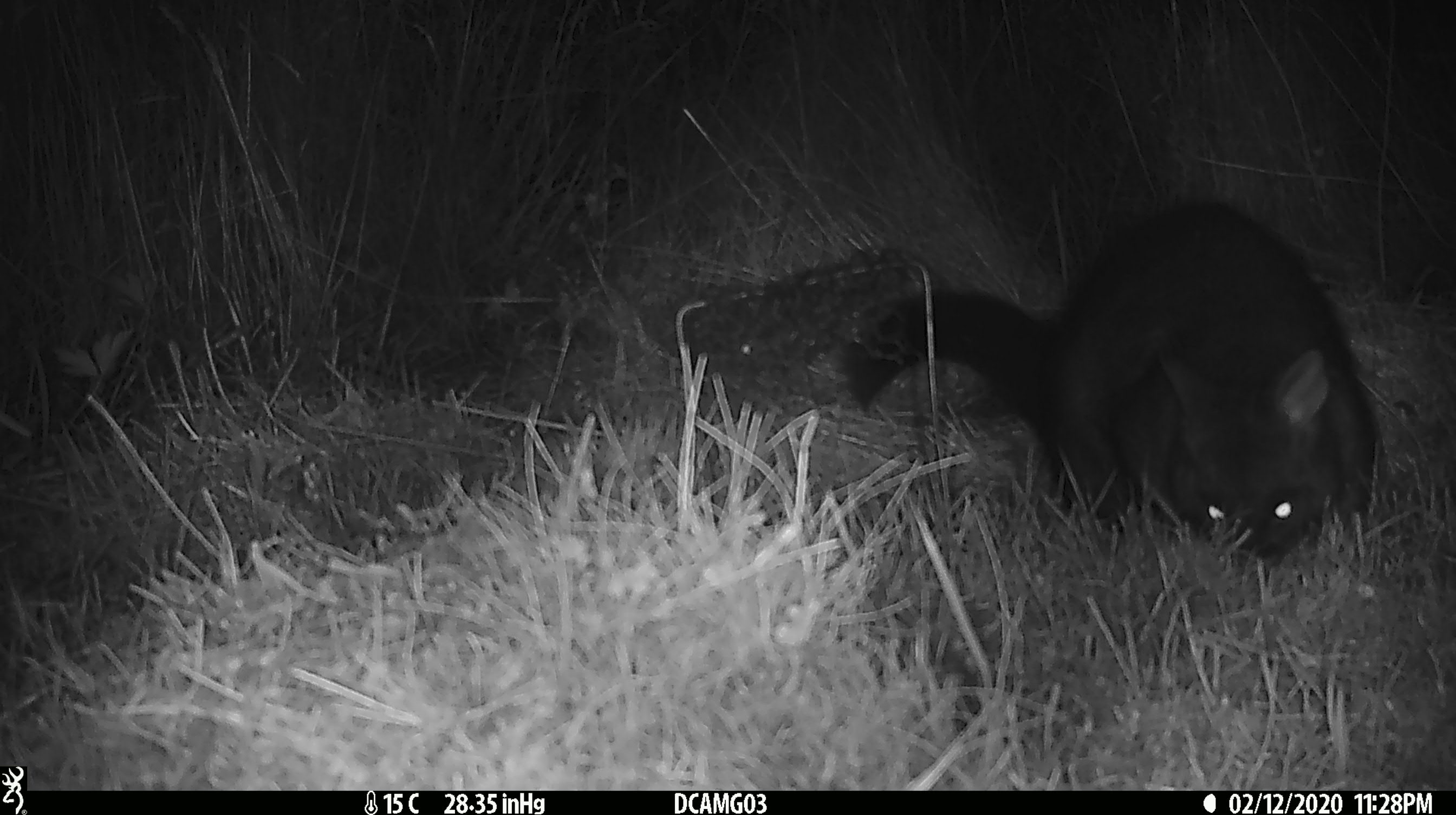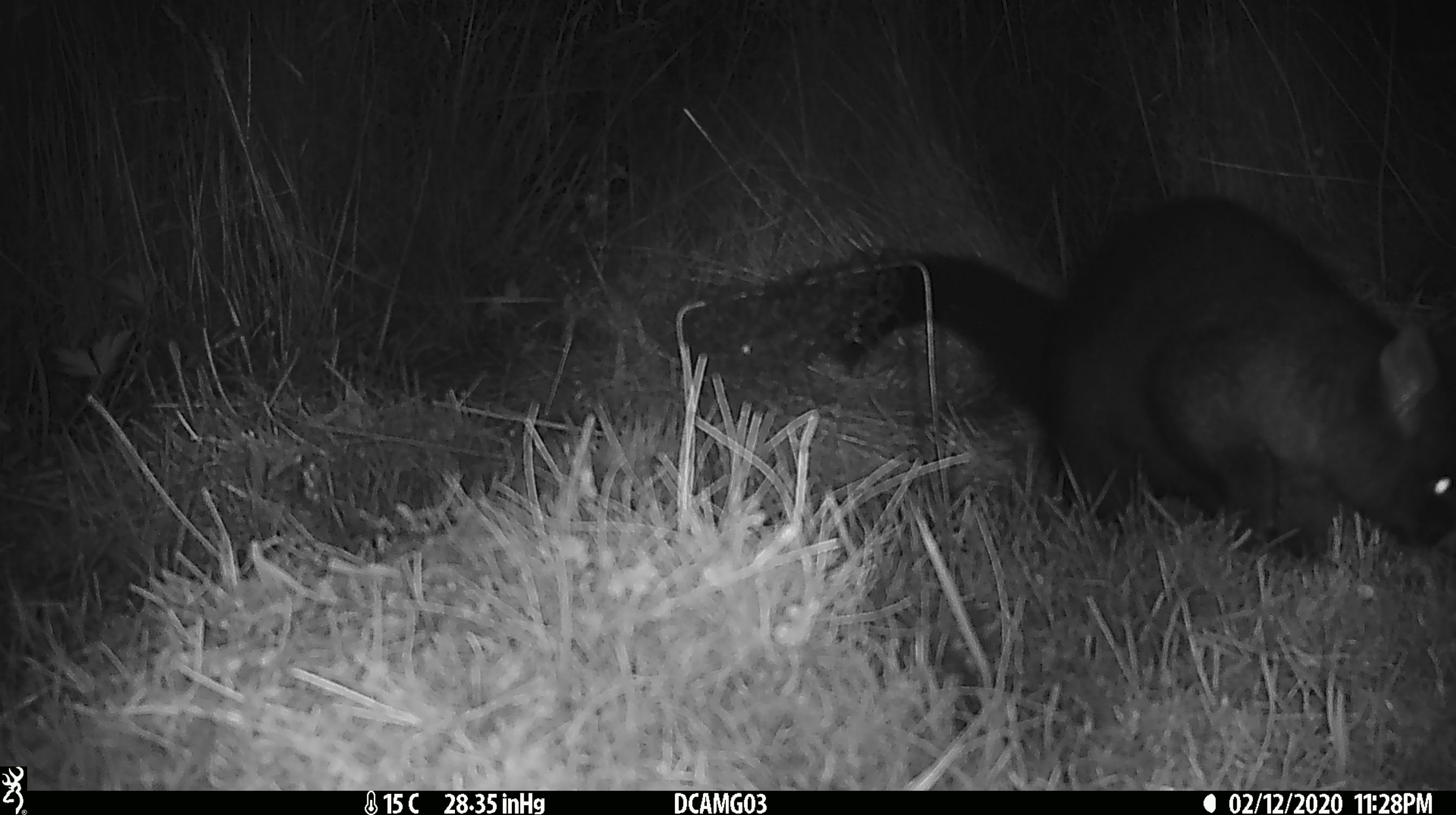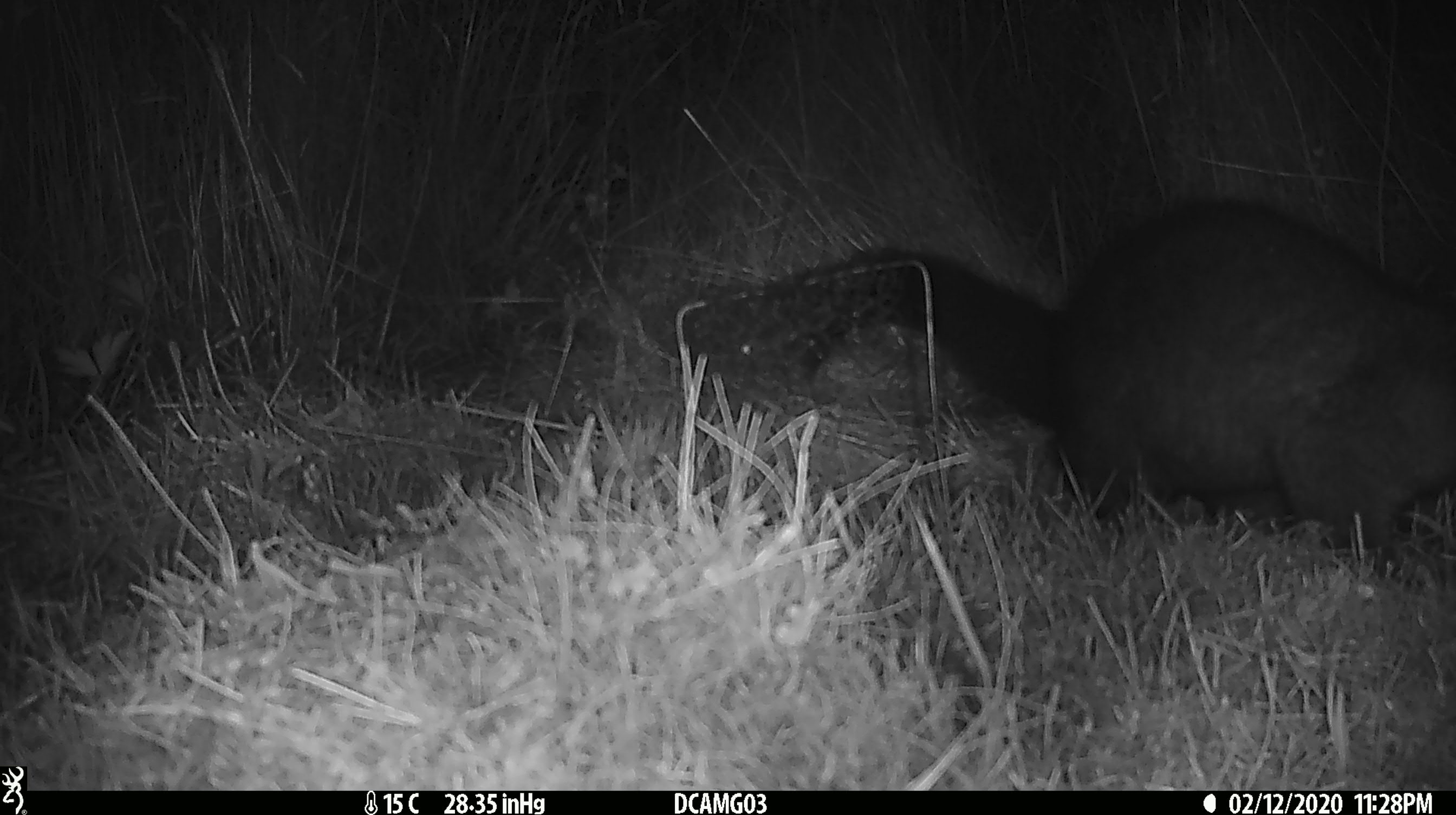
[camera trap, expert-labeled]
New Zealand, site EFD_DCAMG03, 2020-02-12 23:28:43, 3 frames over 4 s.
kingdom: Animalia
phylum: Chordata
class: Mammalia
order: Diprotodontia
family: Phalangeridae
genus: Trichosurus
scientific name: Trichosurus vulpecula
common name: common brushtail possum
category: possum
Possum (common brushtail possum) (Trichosurus vulpecula).